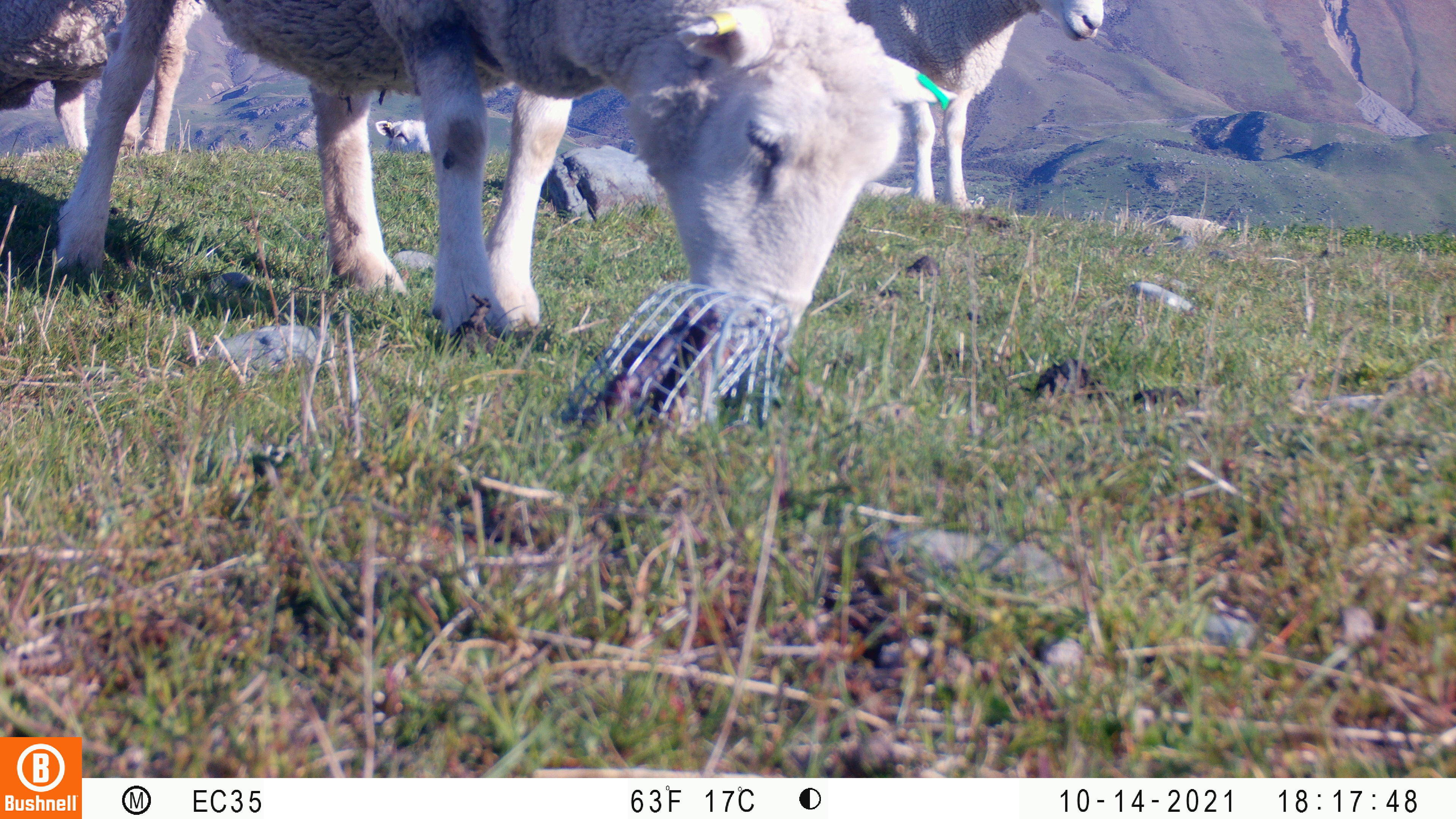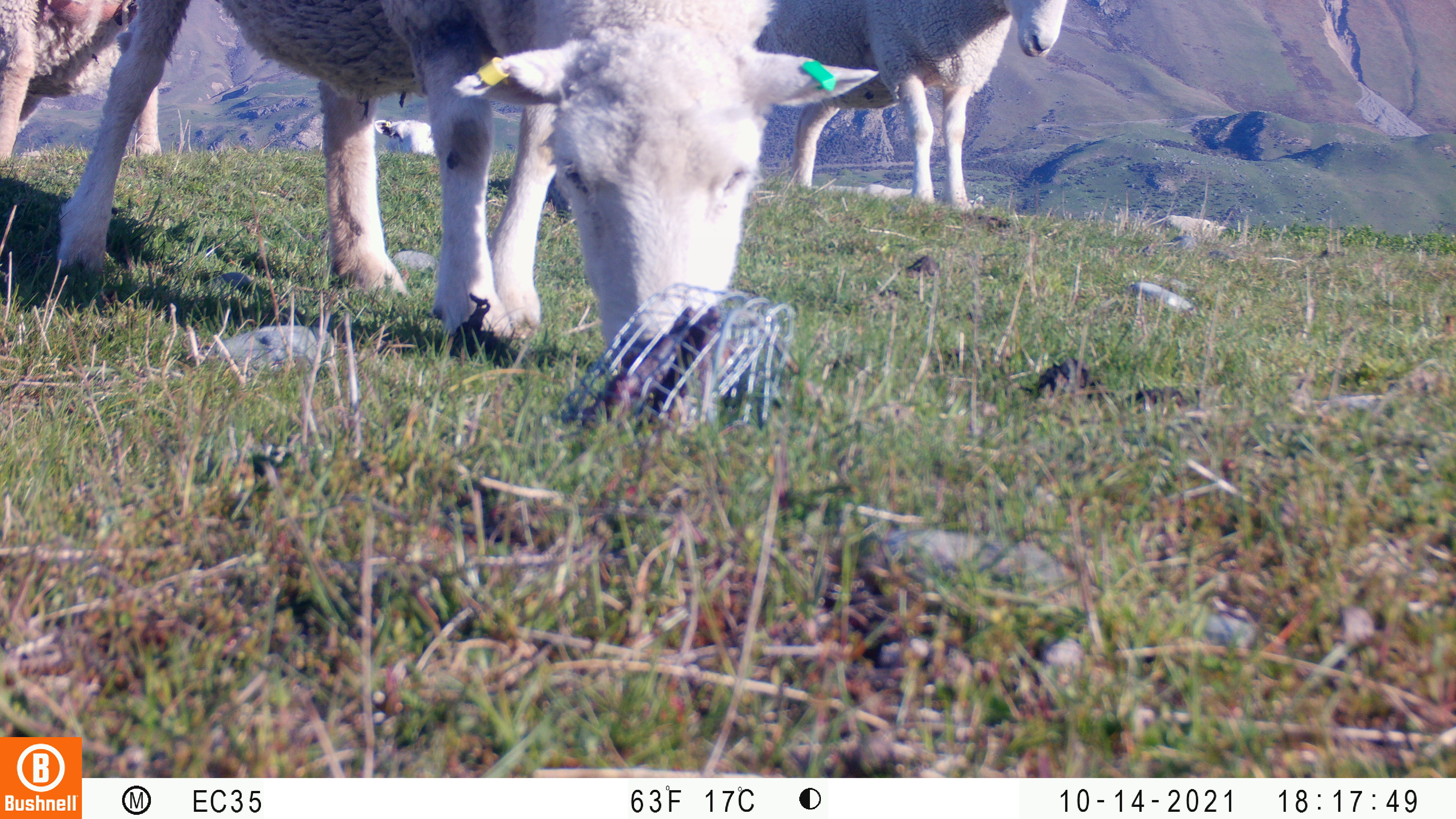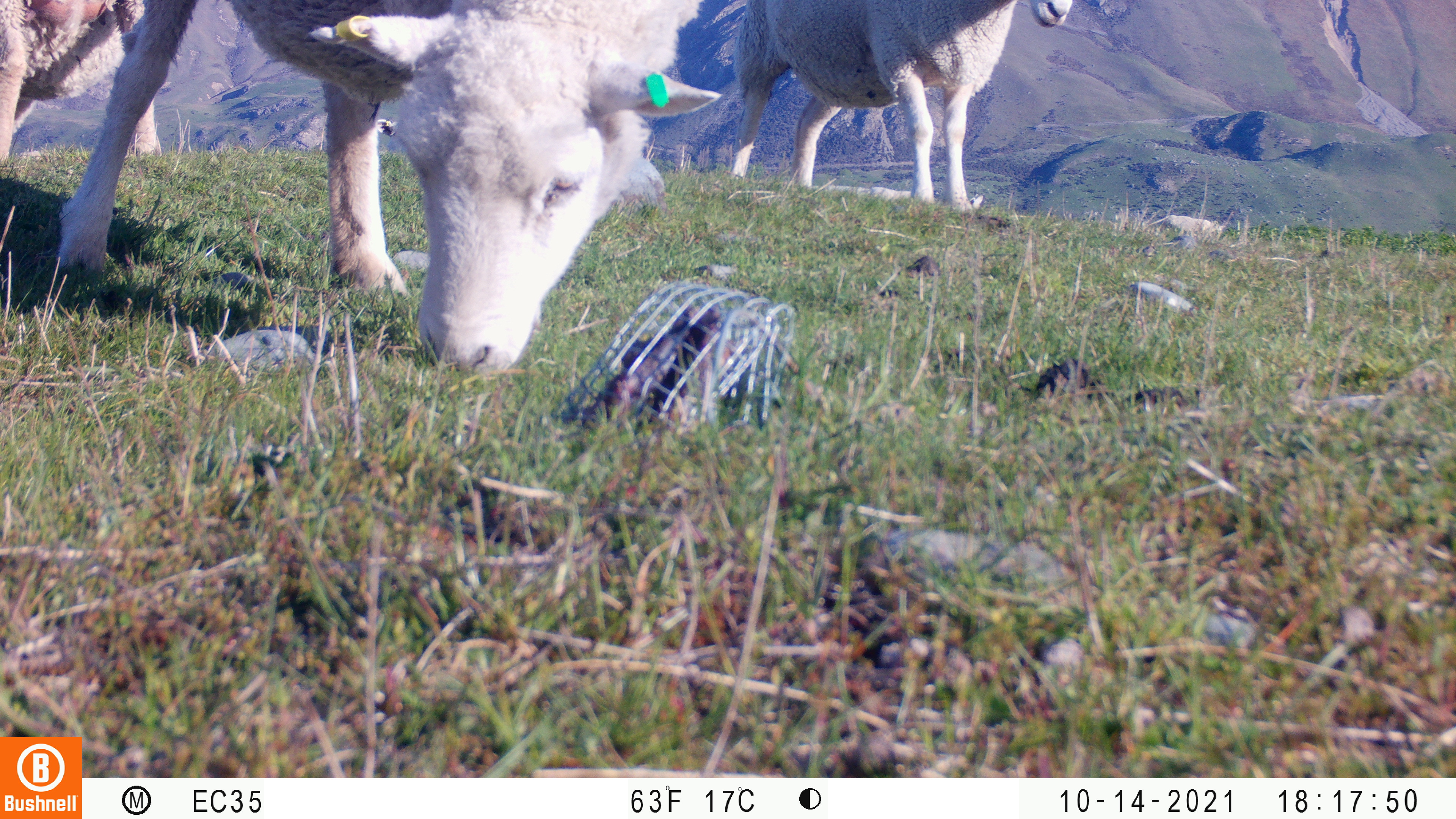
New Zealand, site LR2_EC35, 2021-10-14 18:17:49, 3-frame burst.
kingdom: Animalia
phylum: Chordata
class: Mammalia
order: Artiodactyla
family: Bovidae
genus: Bos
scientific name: Bos taurus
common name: domestic cow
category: cow